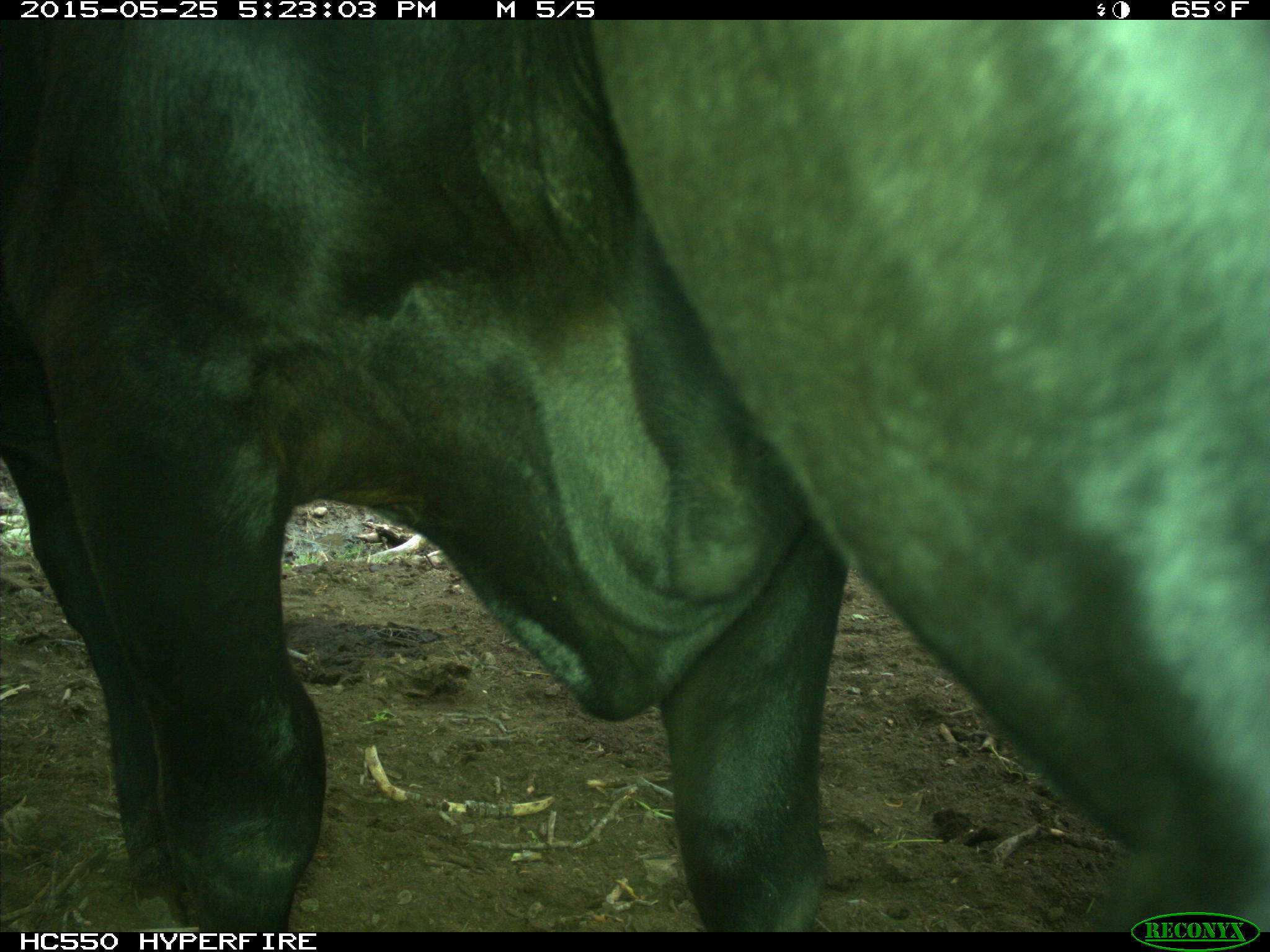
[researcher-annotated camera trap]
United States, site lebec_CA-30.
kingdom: Animalia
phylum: Chordata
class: Mammalia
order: Artiodactyla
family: Bovidae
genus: Bos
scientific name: Bos taurus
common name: domestic cow